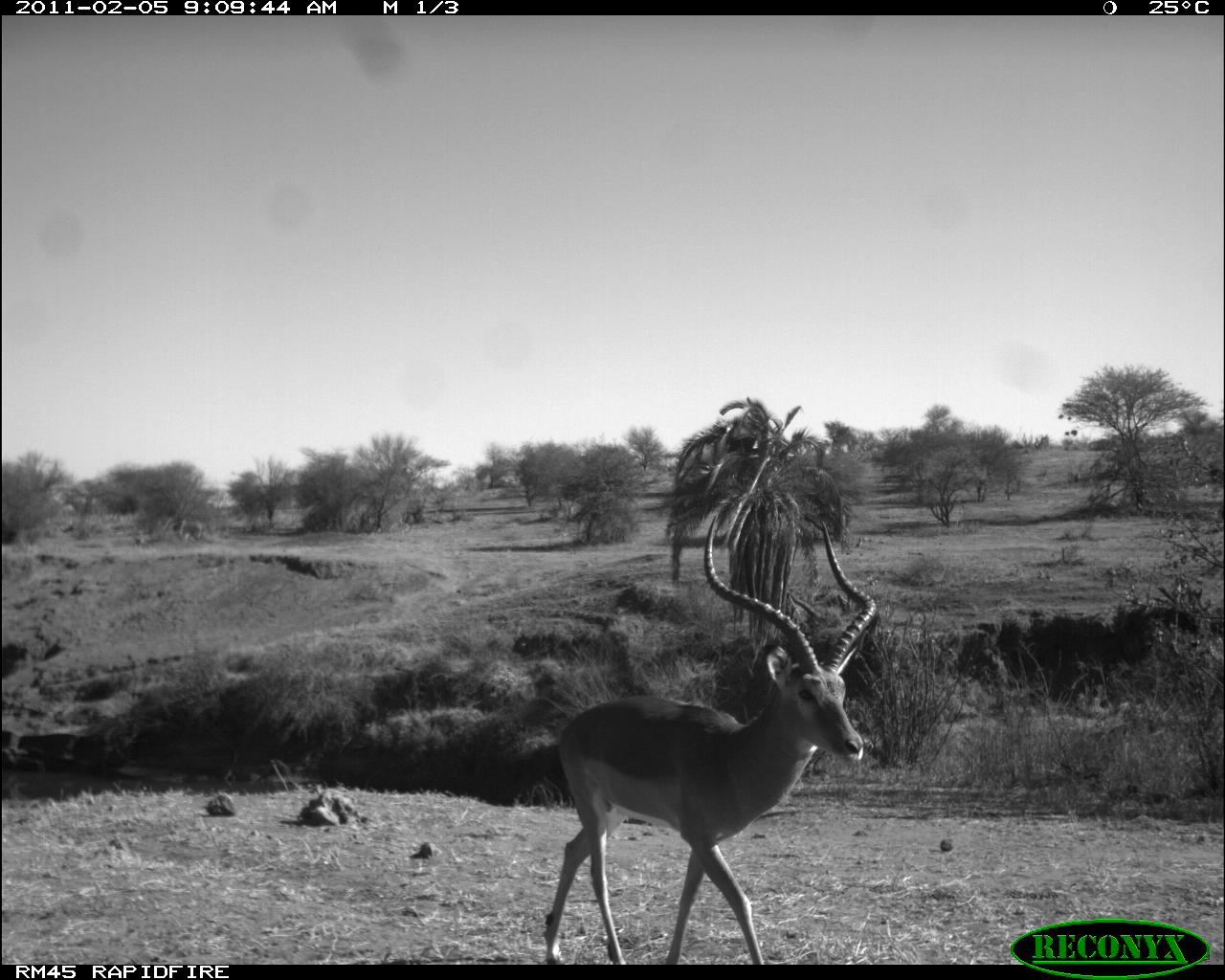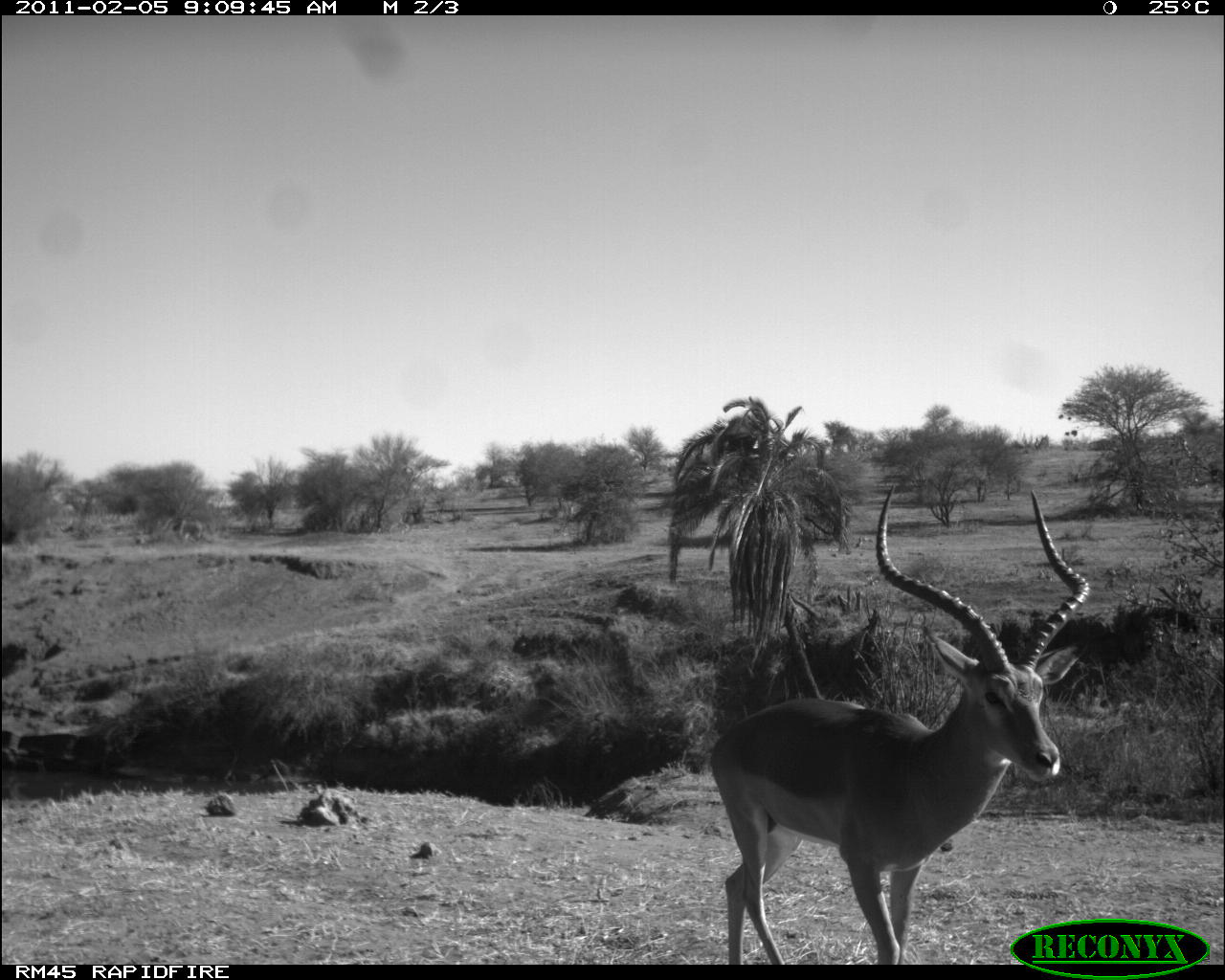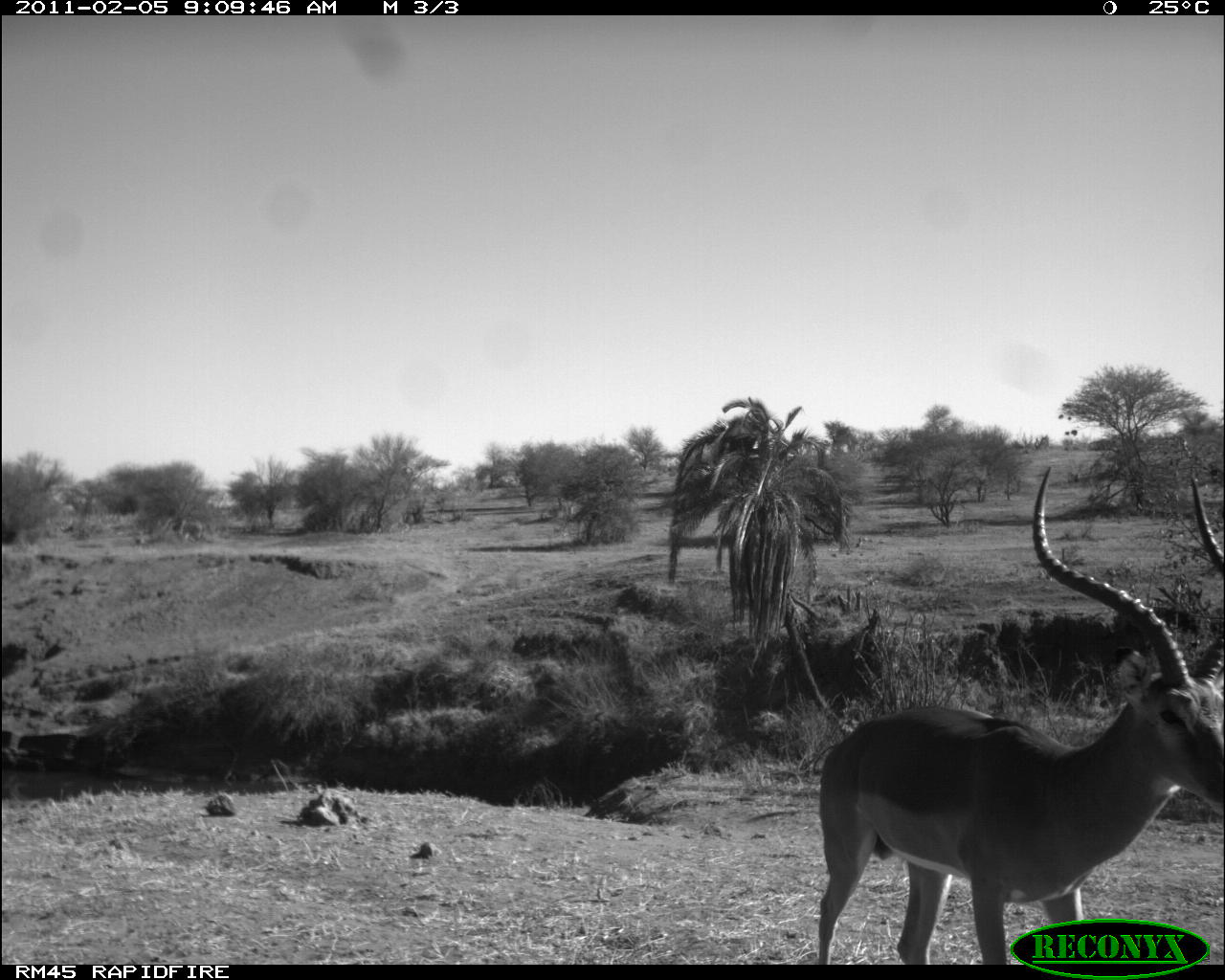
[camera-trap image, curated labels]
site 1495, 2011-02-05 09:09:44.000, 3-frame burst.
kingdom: Animalia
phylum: Chordata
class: Mammalia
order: Artiodactyla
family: Bovidae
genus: Aepyceros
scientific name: Aepyceros melampus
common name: impala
Aepyceros melampus (impala), count 1.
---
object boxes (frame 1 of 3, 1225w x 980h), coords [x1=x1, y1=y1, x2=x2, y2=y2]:
aepyceros melampus: [x1=540, y1=512, x2=878, y2=962]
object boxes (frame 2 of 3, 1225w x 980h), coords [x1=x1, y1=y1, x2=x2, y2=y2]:
aepyceros melampus: [x1=709, y1=483, x2=1091, y2=963]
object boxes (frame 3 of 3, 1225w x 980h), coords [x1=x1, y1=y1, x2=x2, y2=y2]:
aepyceros melampus: [x1=818, y1=464, x2=1223, y2=960]